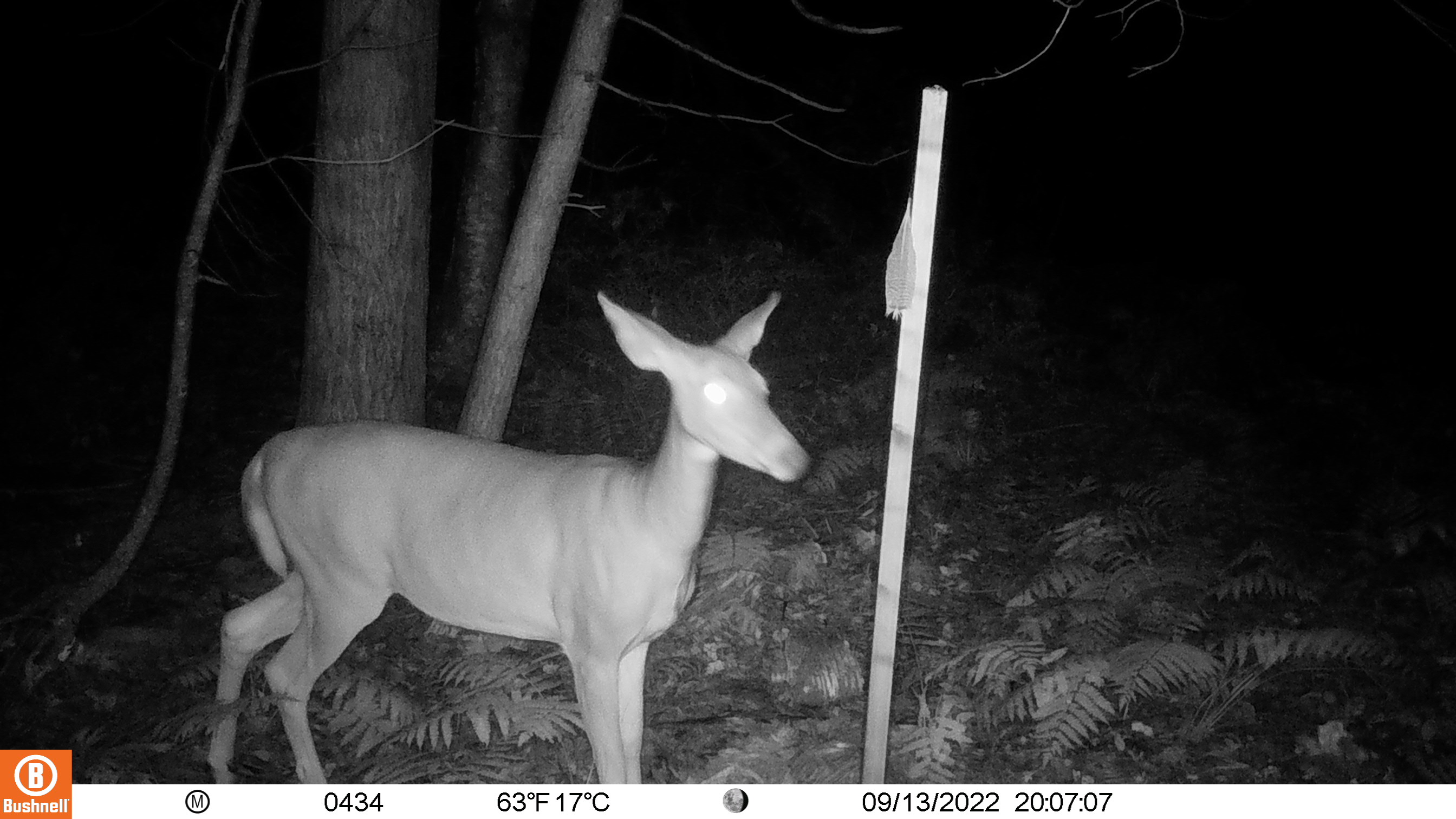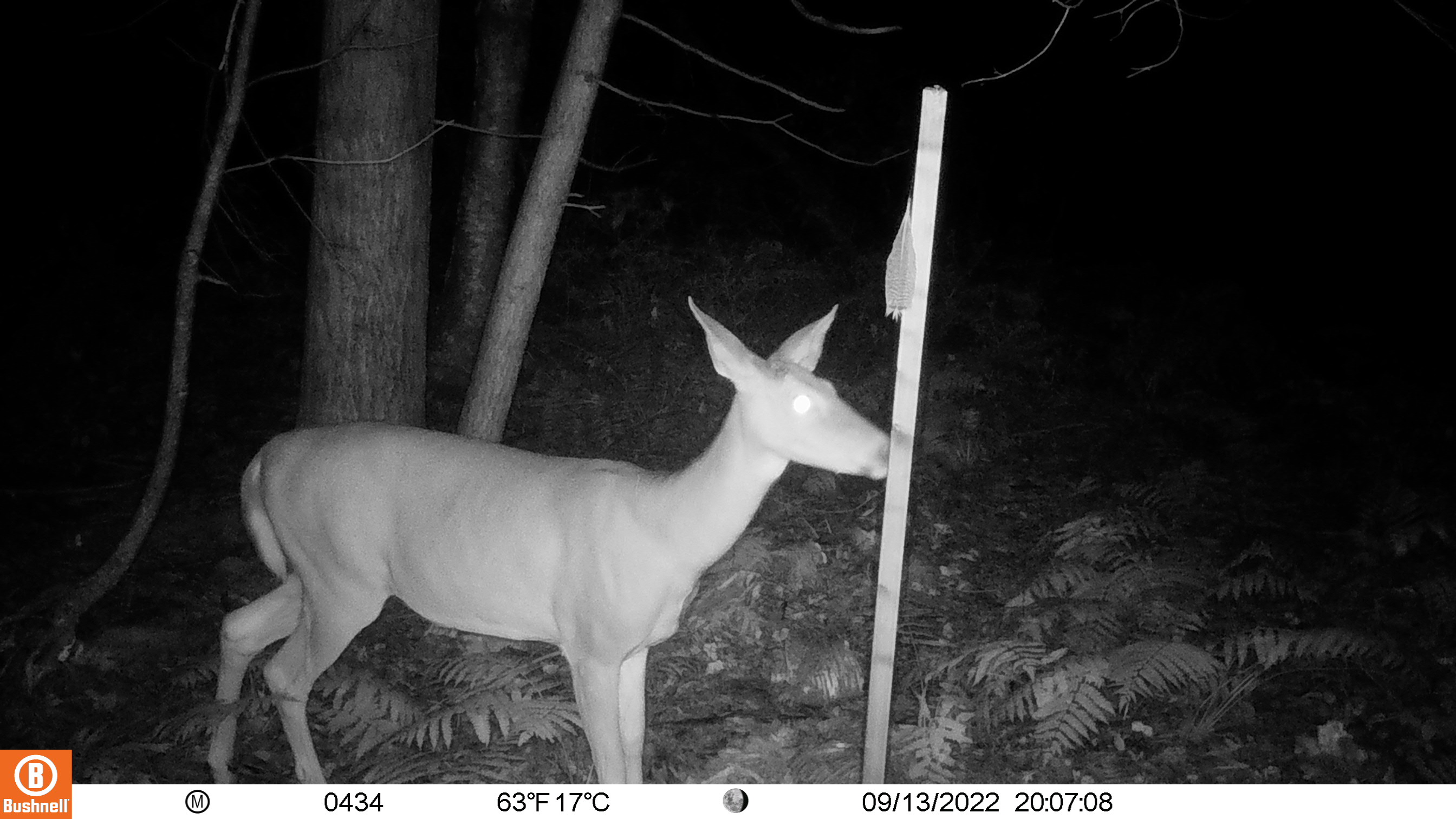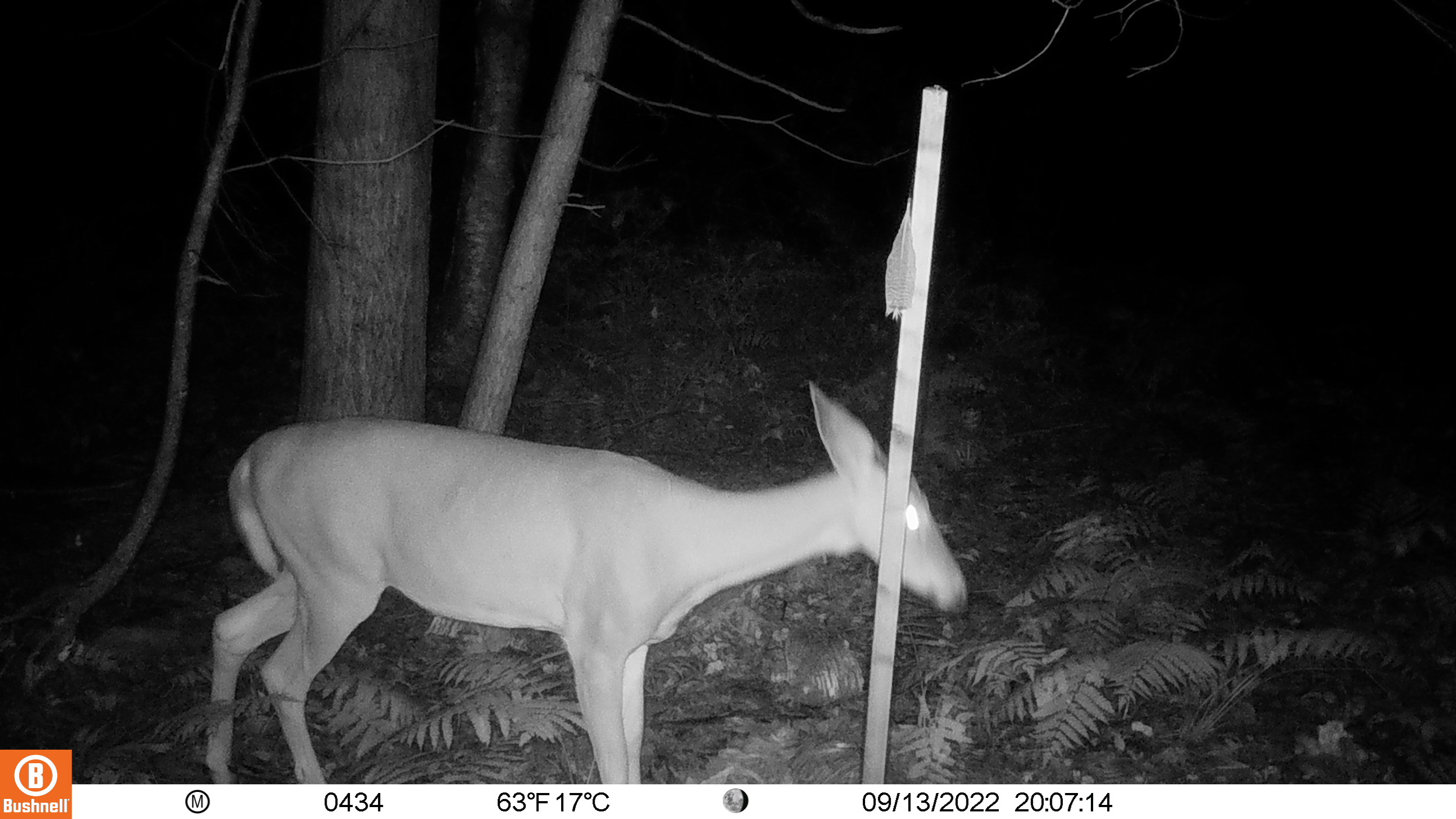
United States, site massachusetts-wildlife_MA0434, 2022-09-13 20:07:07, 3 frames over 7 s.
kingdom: Animalia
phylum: Chordata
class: Mammalia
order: Artiodactyla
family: Cervidae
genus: Odocoileus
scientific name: Odocoileus virginianus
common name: white-tailed deer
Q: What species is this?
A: White-tailed deer (Odocoileus virginianus).